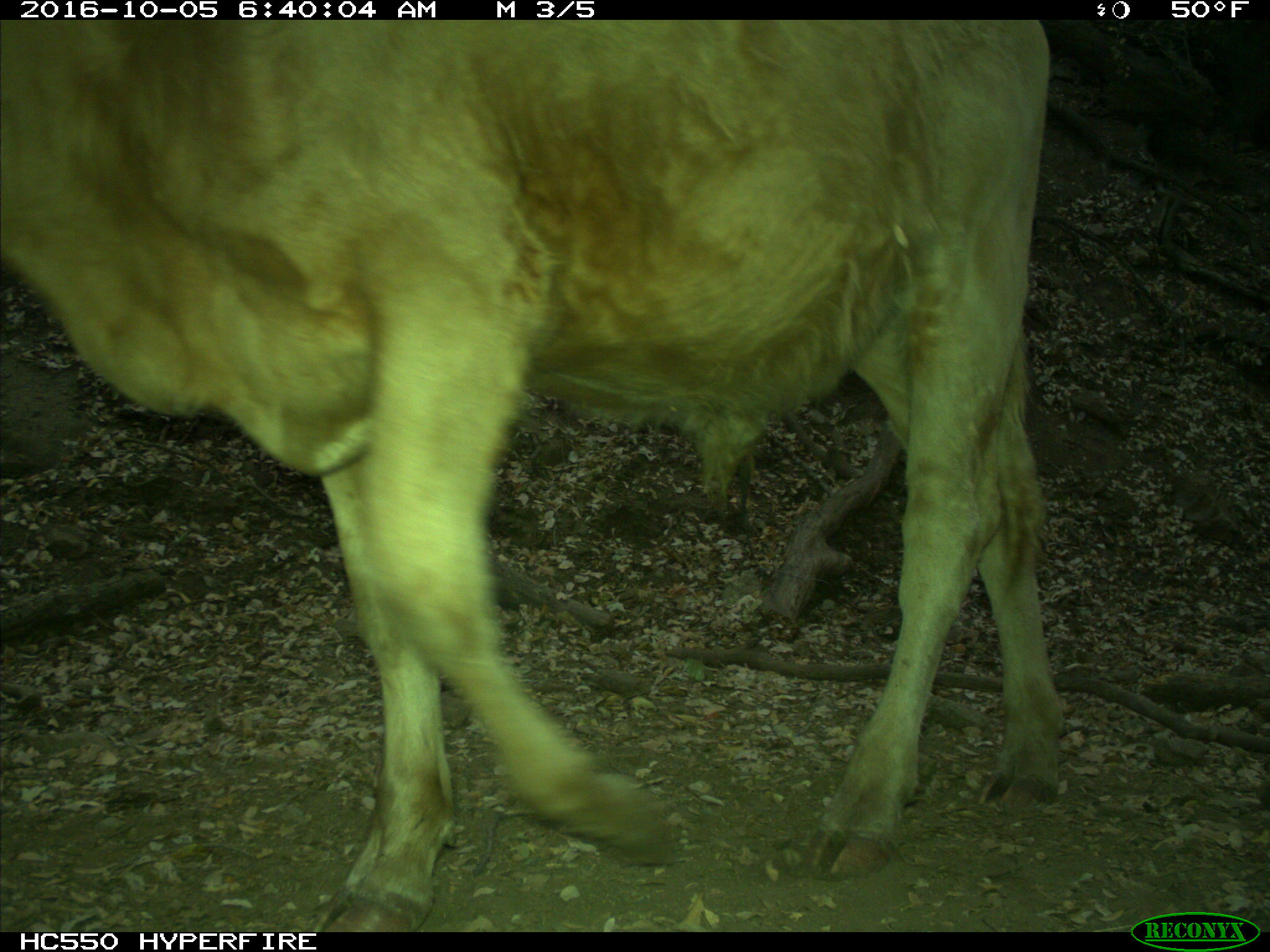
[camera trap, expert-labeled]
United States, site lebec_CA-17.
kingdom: Animalia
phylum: Chordata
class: Mammalia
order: Artiodactyla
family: Bovidae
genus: Bos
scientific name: Bos taurus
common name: domestic cow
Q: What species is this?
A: Bos taurus (domestic cow).